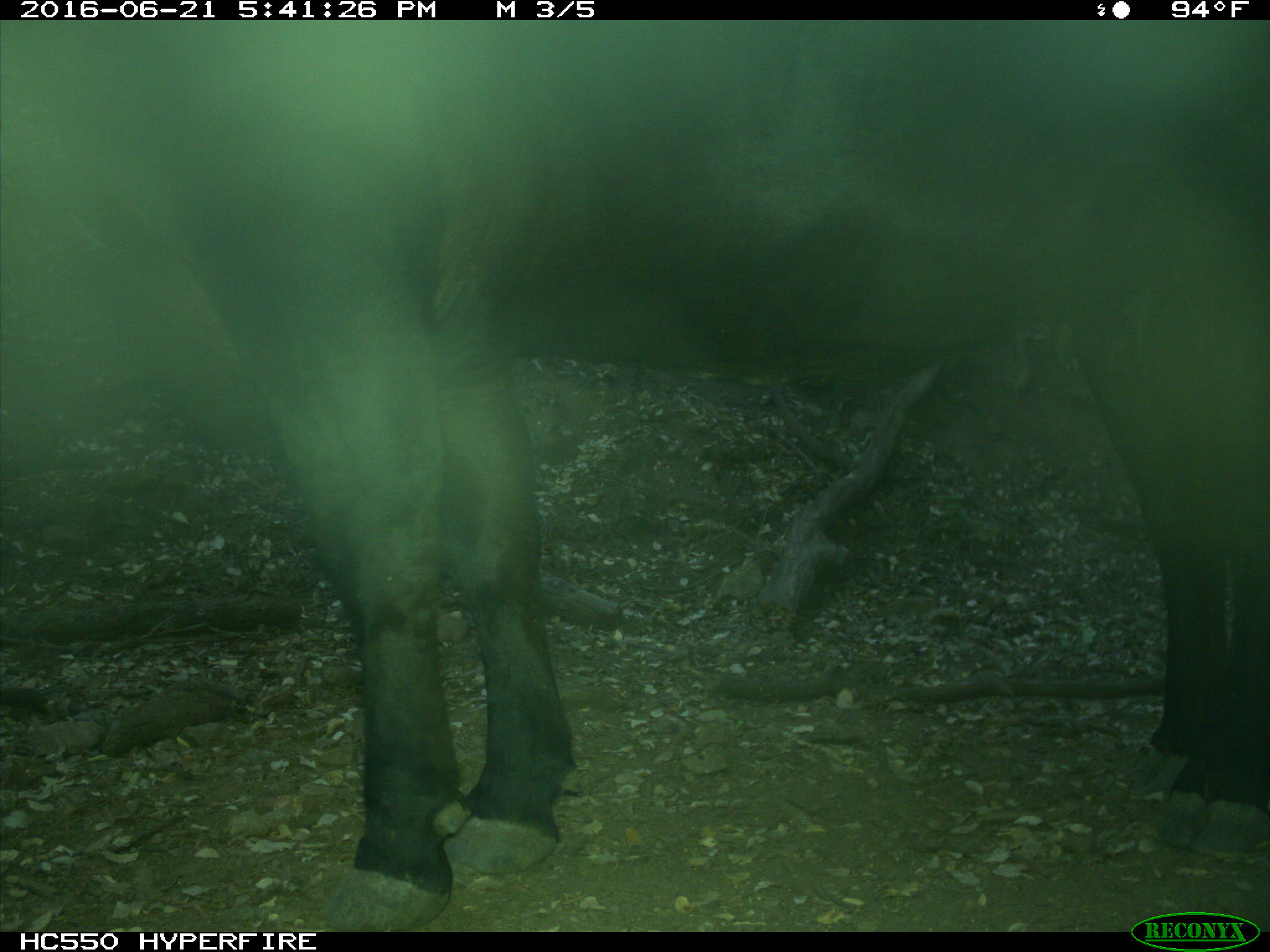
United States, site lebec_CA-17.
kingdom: Animalia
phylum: Chordata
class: Mammalia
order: Artiodactyla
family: Bovidae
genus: Bos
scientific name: Bos taurus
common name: domestic cow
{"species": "Bos taurus (domestic cow)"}